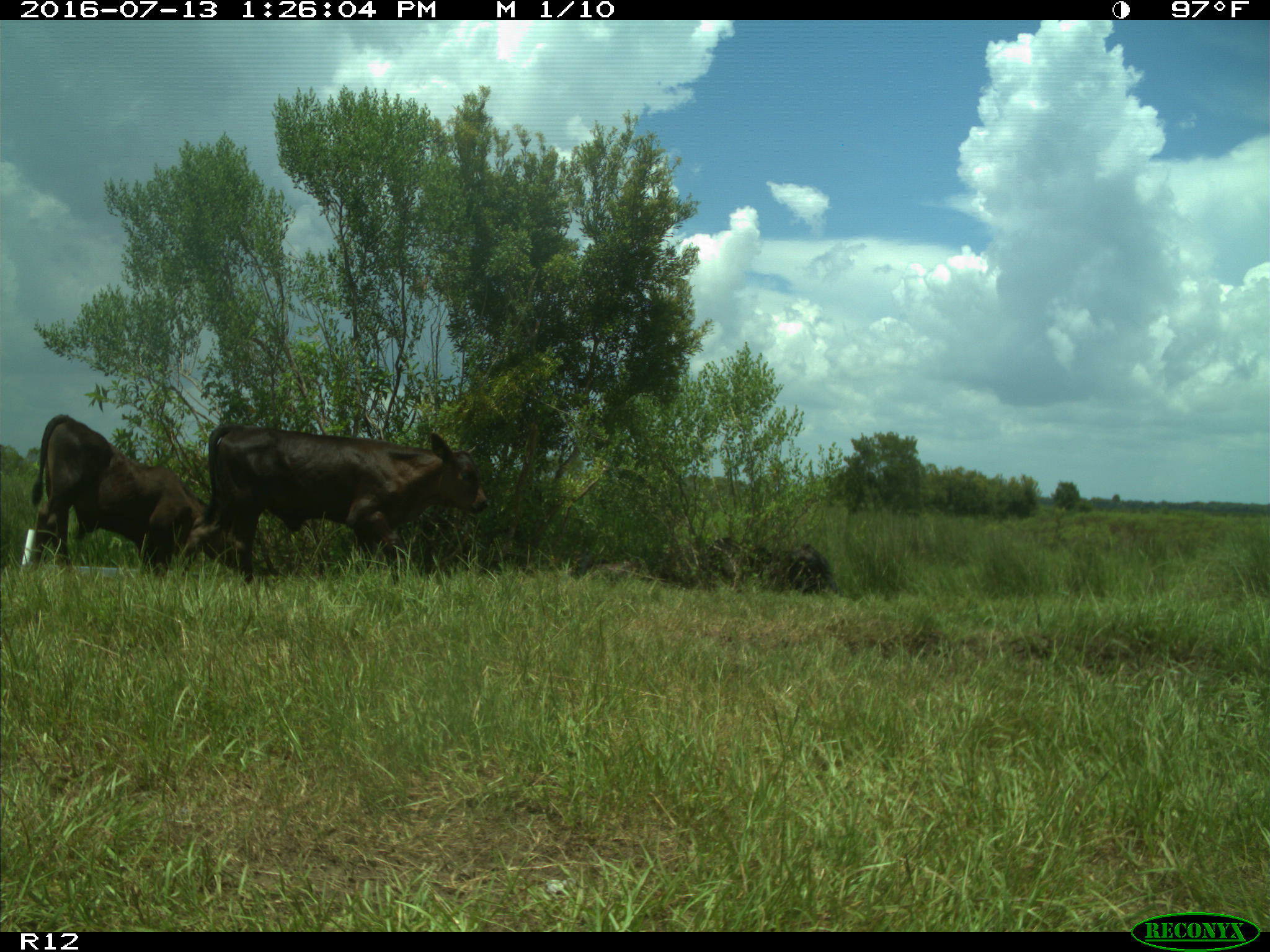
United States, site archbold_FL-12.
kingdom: Animalia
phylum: Chordata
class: Mammalia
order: Artiodactyla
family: Bovidae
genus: Bos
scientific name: Bos taurus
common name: domestic cow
Bos taurus (domestic cow).